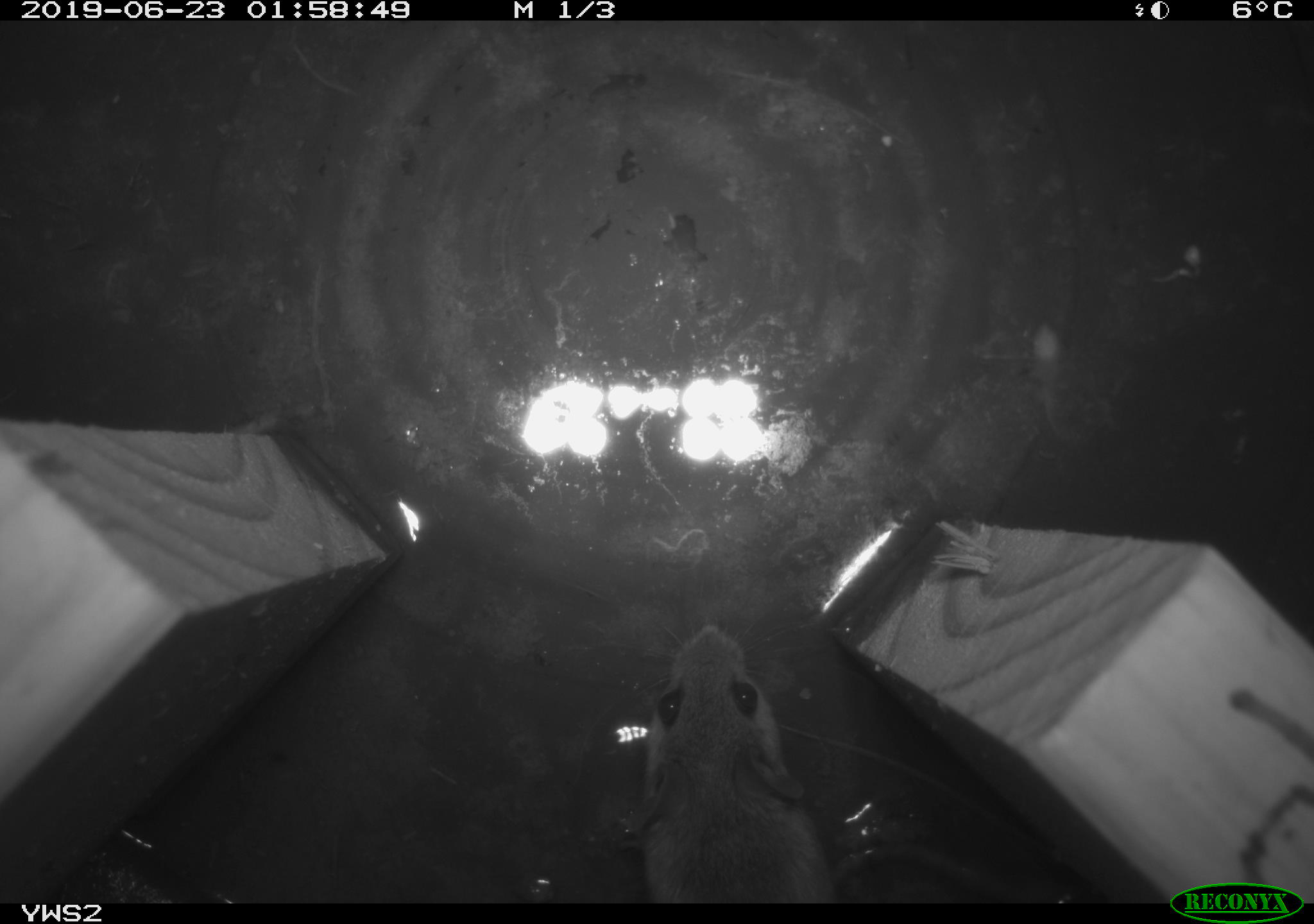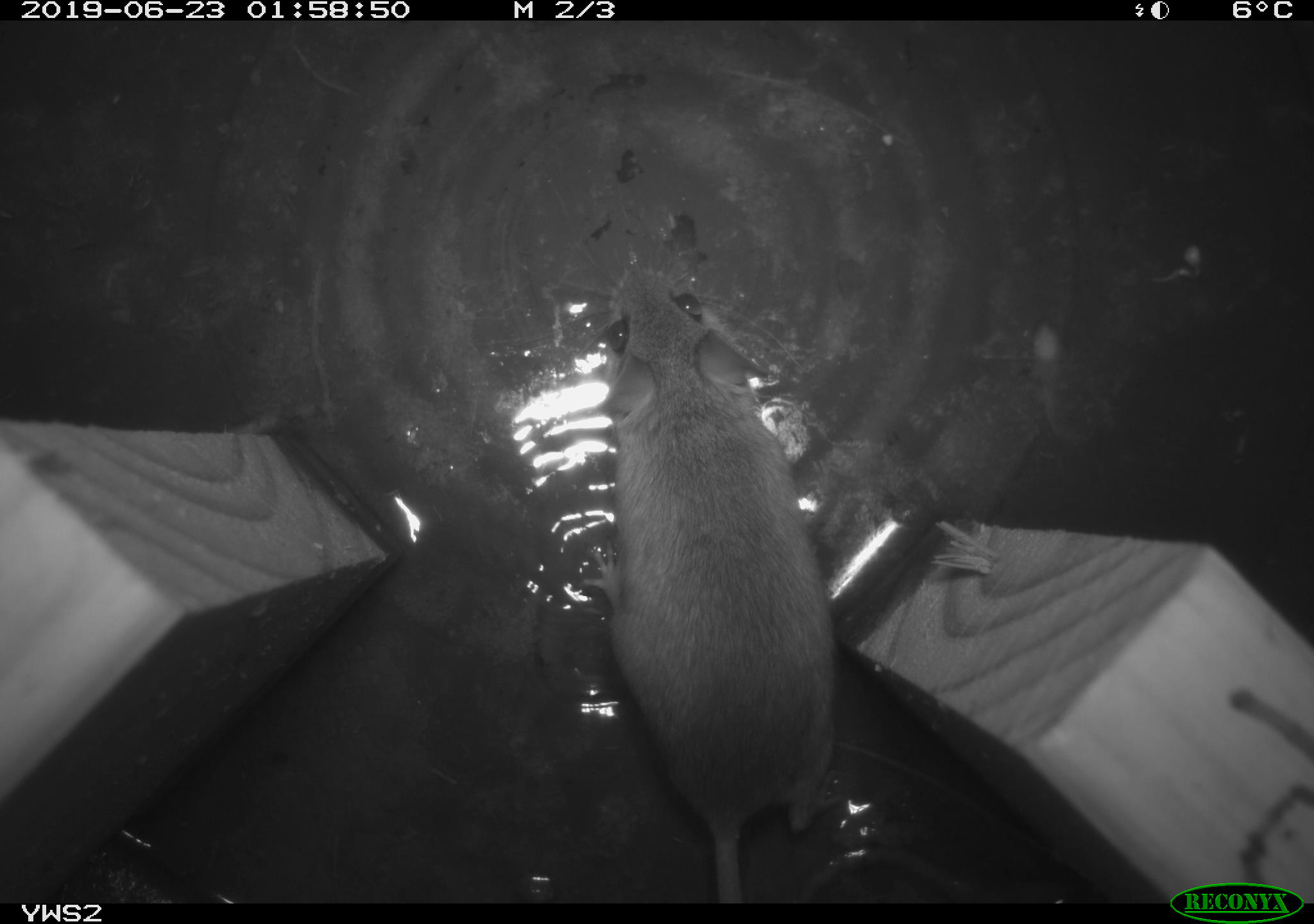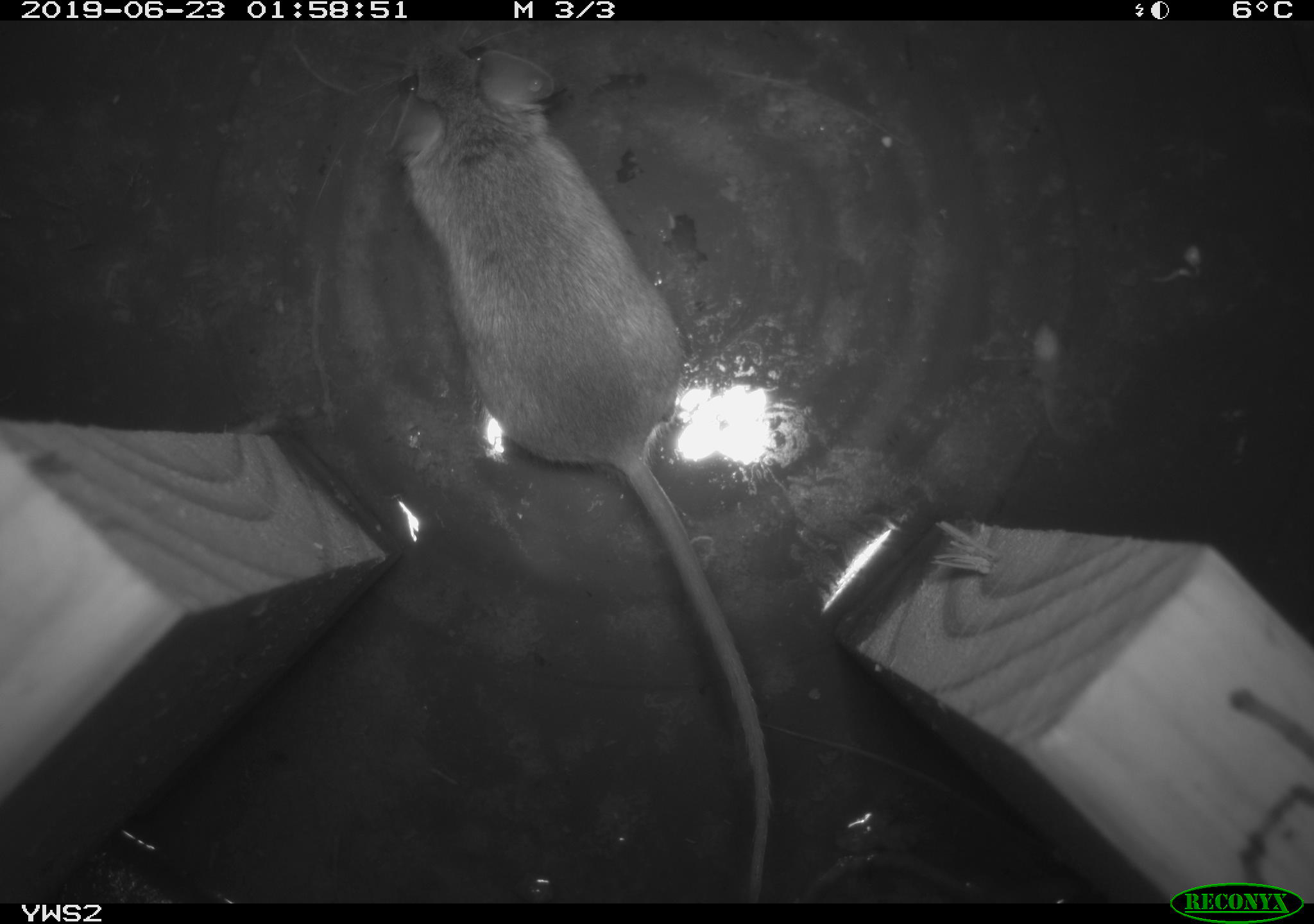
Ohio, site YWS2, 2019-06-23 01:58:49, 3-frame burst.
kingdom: Animalia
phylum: Chordata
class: Mammalia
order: Rodentia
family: Cricetidae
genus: Peromyscus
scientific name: Peromyscus leucopus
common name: white-footed mouse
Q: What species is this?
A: White-footed mouse (Peromyscus leucopus).